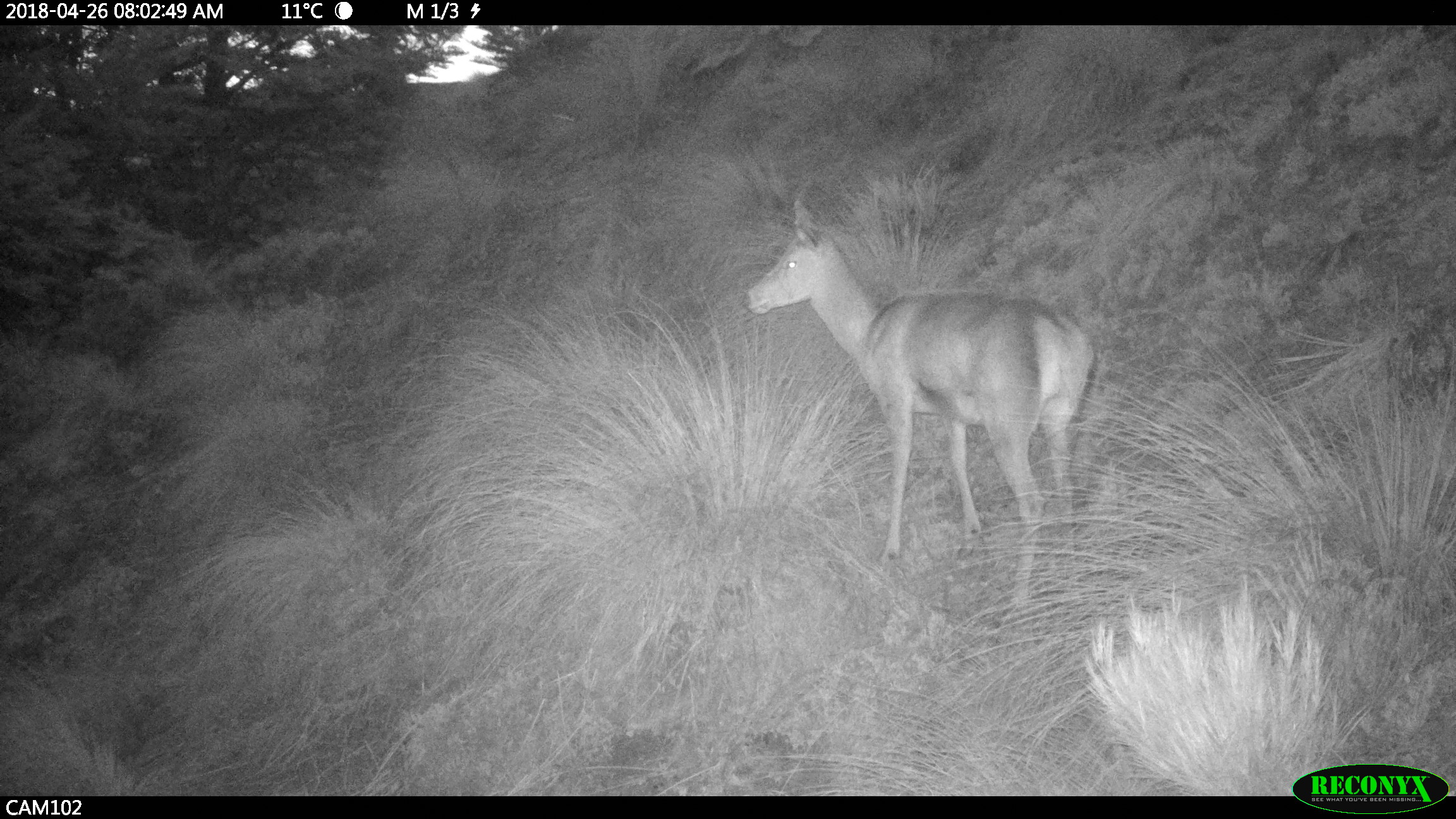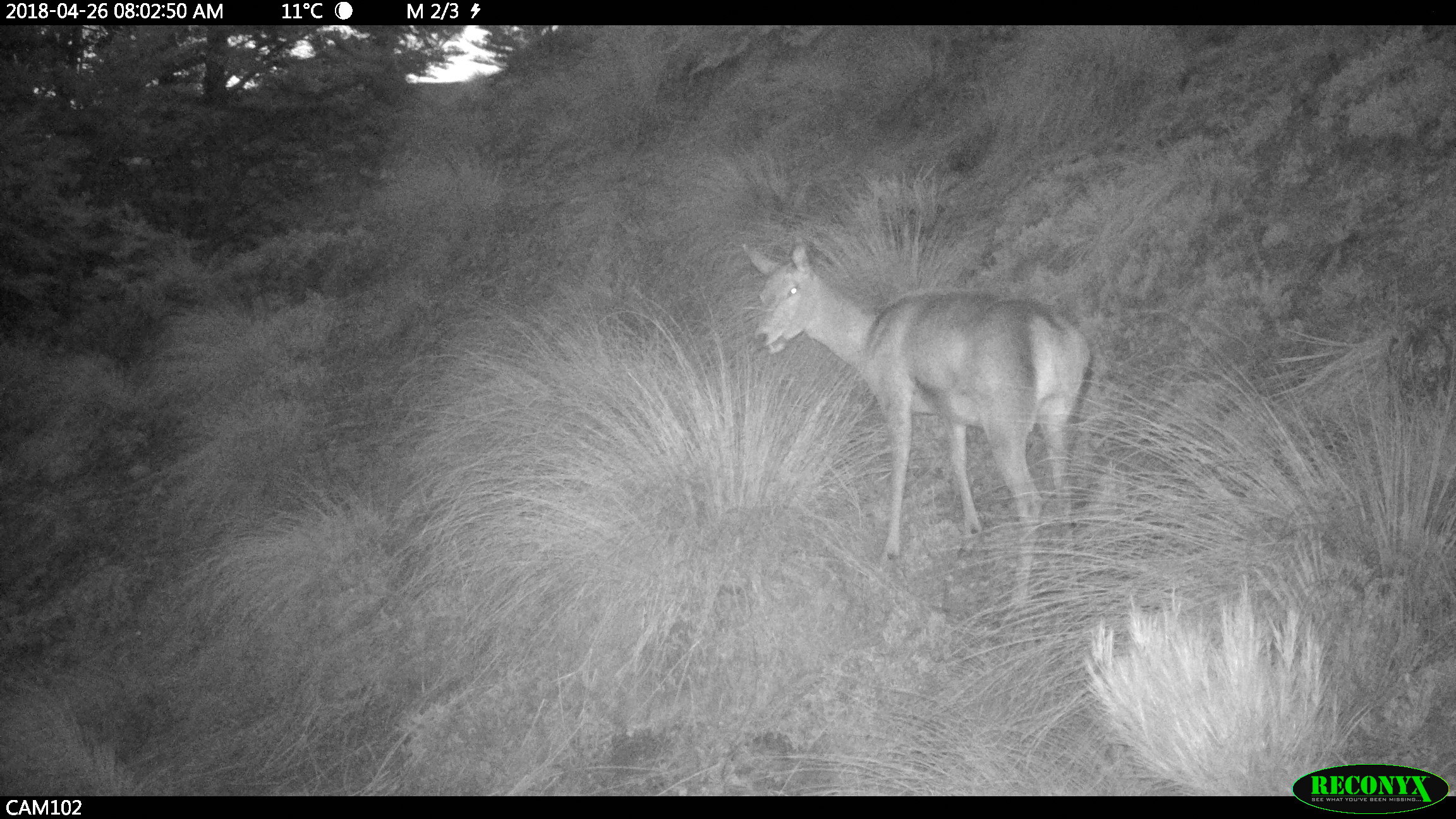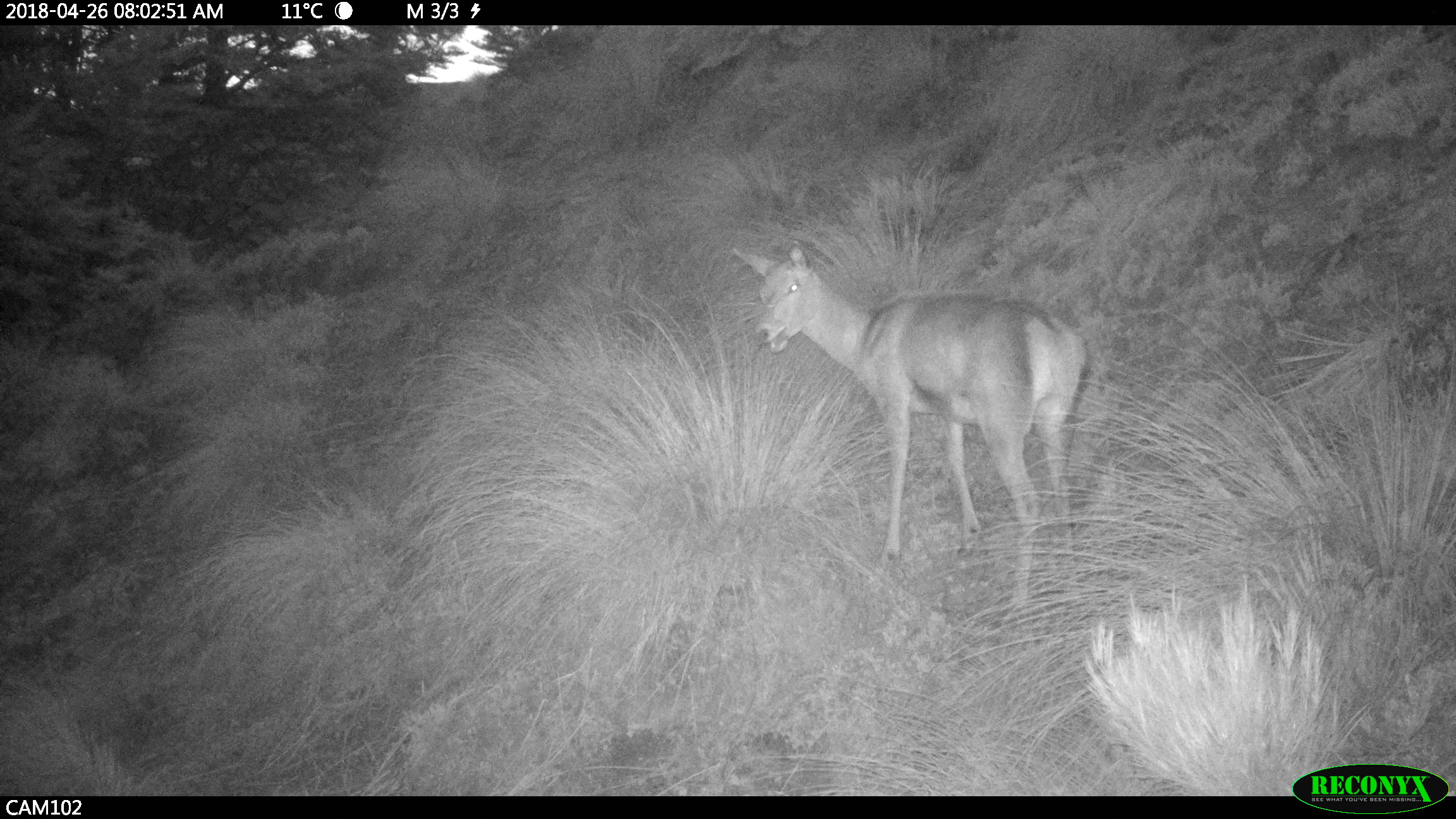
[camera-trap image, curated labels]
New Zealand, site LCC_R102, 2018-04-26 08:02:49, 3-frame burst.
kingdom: Animalia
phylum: Chordata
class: Mammalia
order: Artiodactyla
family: Cervidae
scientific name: Cervidae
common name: deer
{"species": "deer (Cervidae)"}